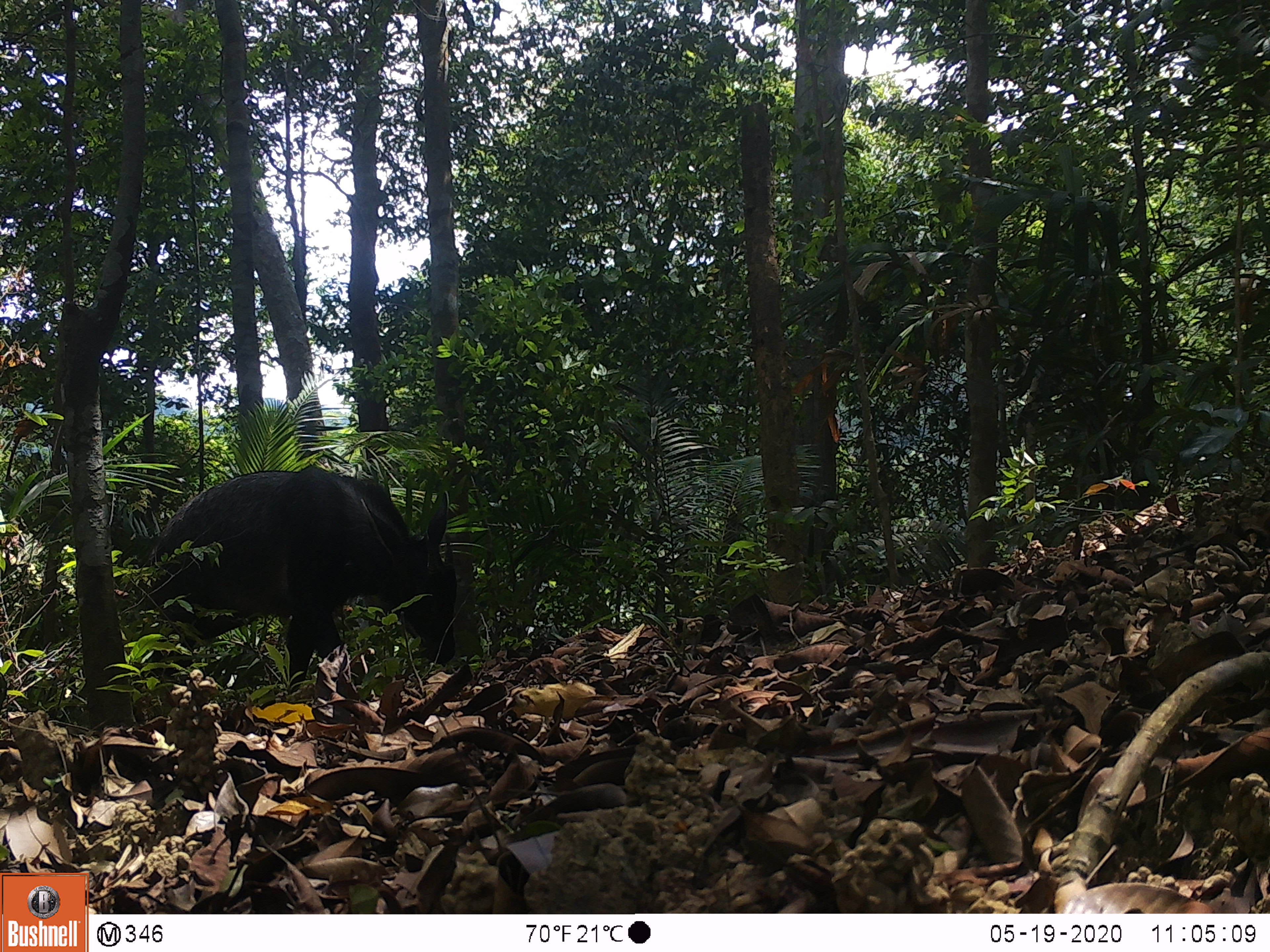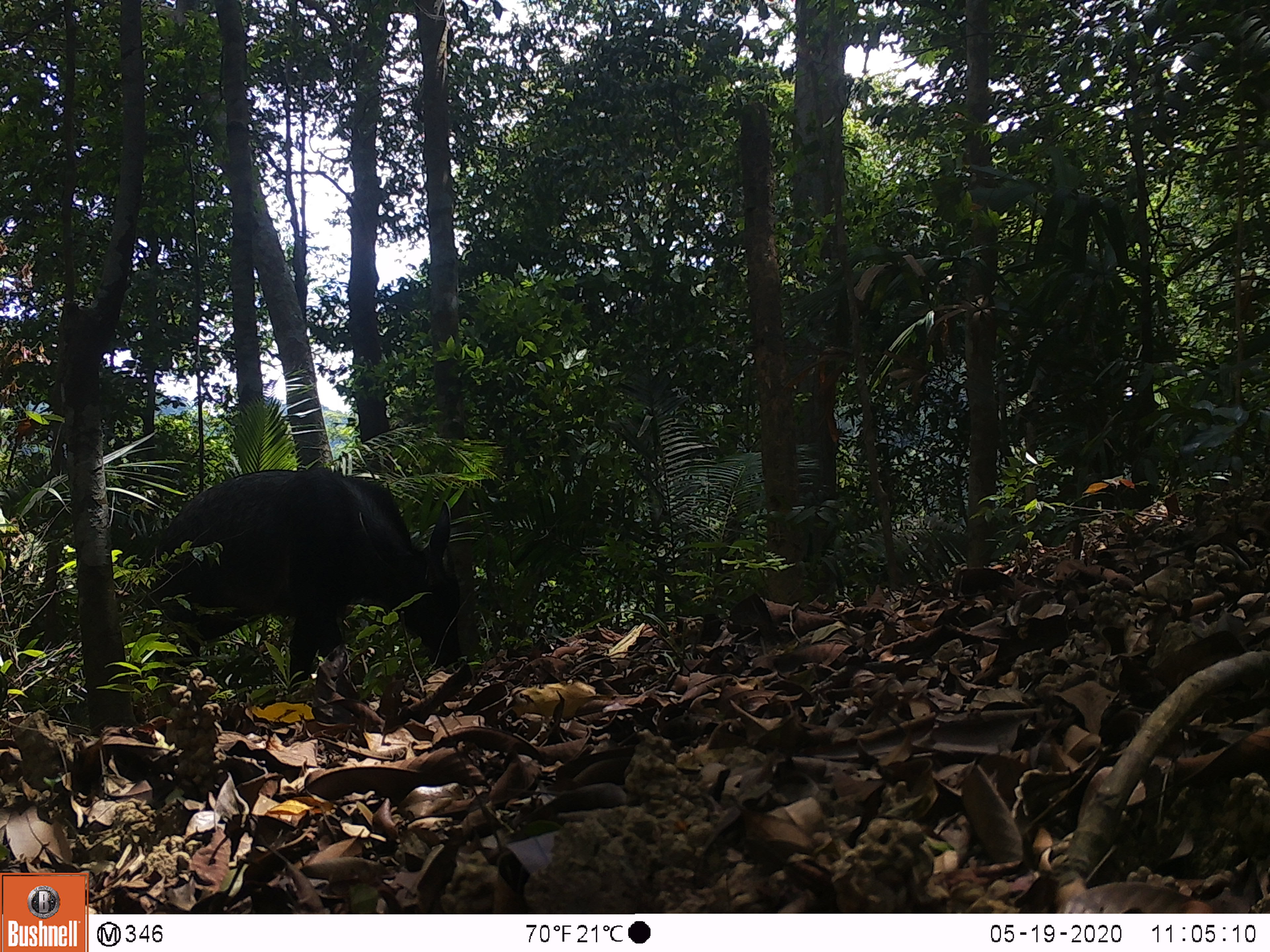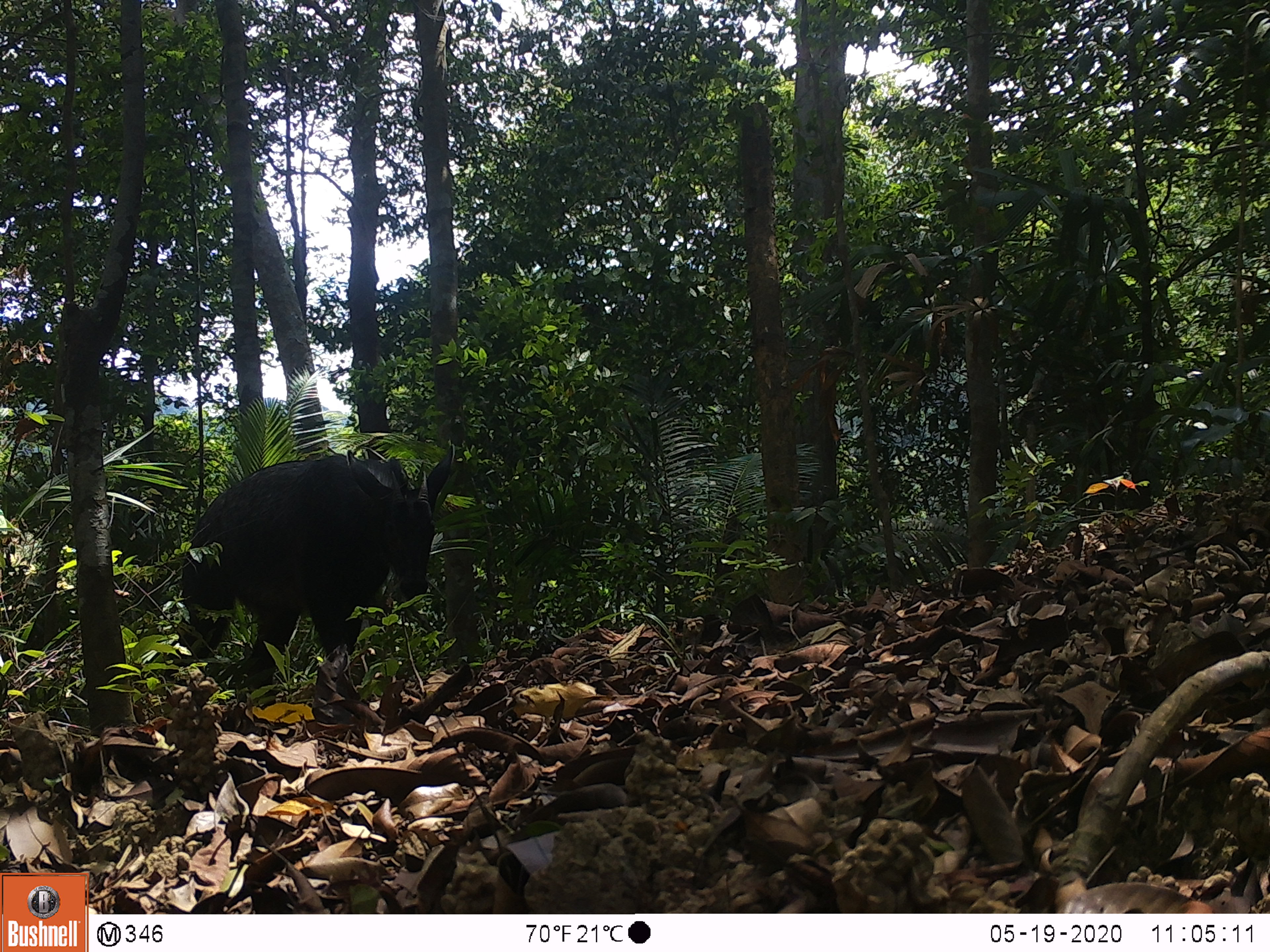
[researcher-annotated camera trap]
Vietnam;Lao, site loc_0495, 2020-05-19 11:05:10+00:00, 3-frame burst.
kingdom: Animalia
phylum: Chordata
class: Mammalia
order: Artiodactyla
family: Bovidae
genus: Capricornis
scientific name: Capricornis sumatraensis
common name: chinese serow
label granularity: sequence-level